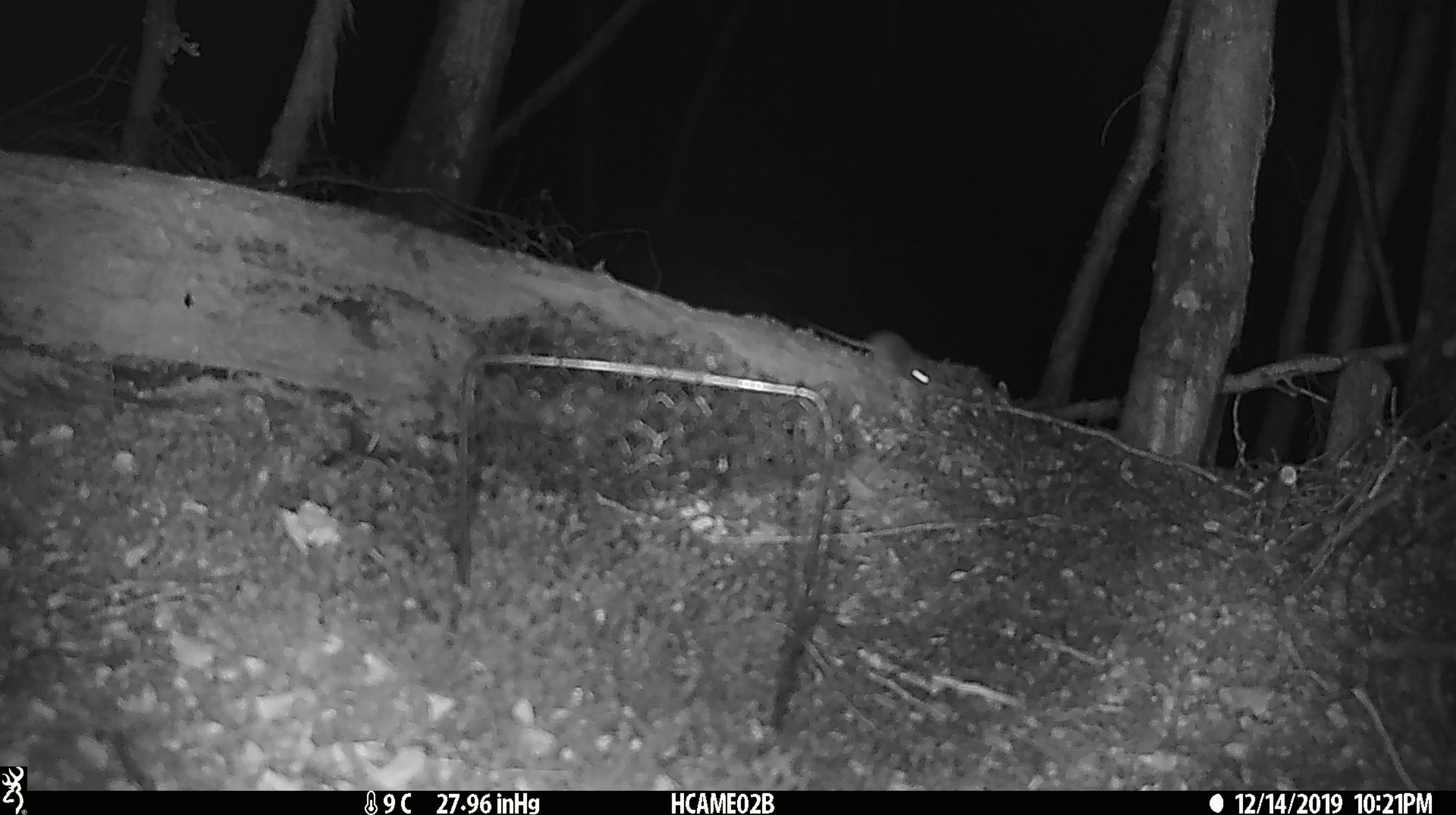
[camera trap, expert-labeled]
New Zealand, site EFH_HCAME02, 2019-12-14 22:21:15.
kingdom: Animalia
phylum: Chordata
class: Mammalia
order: Rodentia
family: Muridae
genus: Mus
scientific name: Mus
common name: mouse